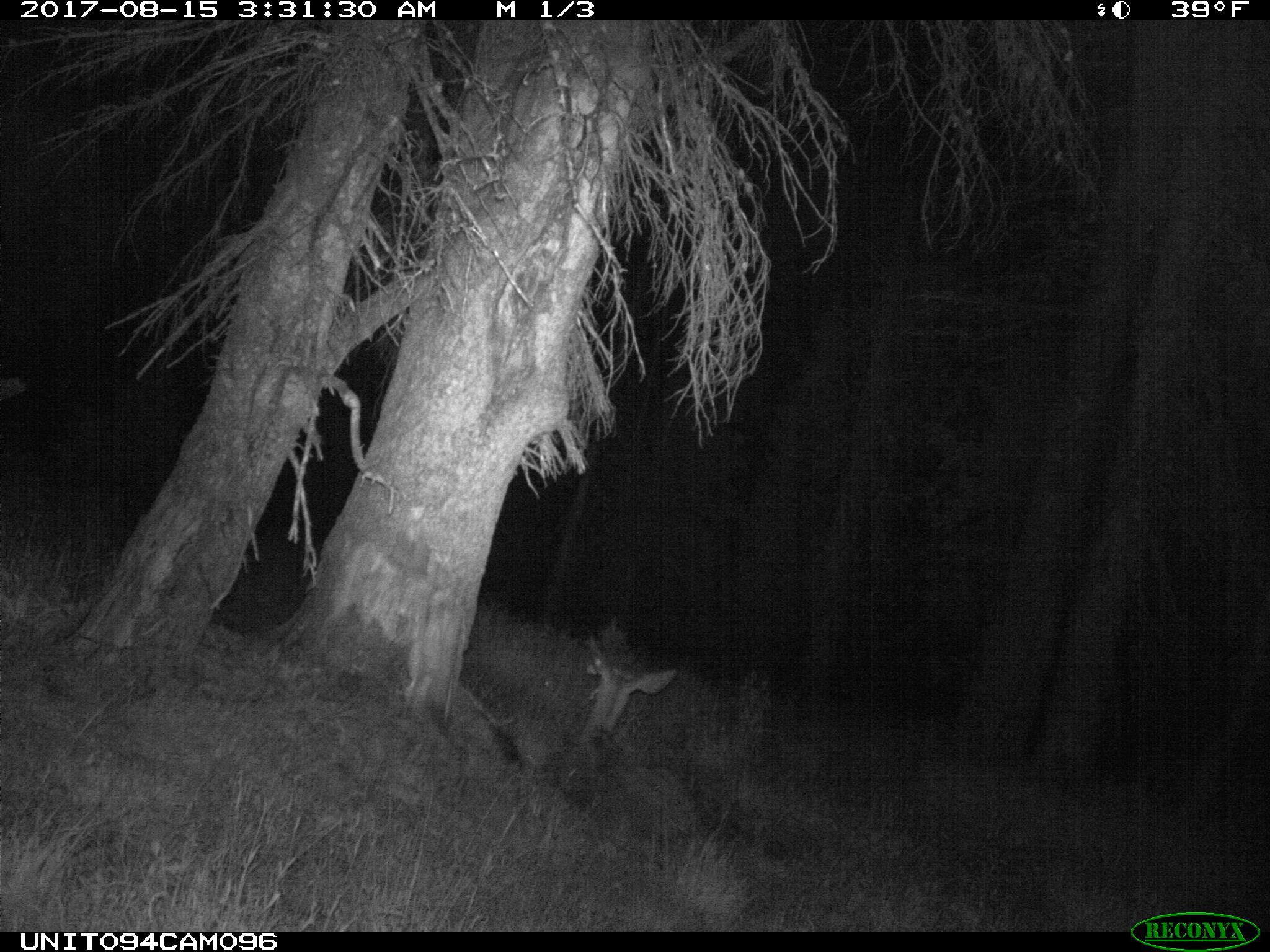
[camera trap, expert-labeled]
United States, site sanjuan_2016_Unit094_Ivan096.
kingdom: Animalia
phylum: Chordata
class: Mammalia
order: Artiodactyla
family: Cervidae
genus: Odocoileus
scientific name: Odocoileus hemionus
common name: mule deer